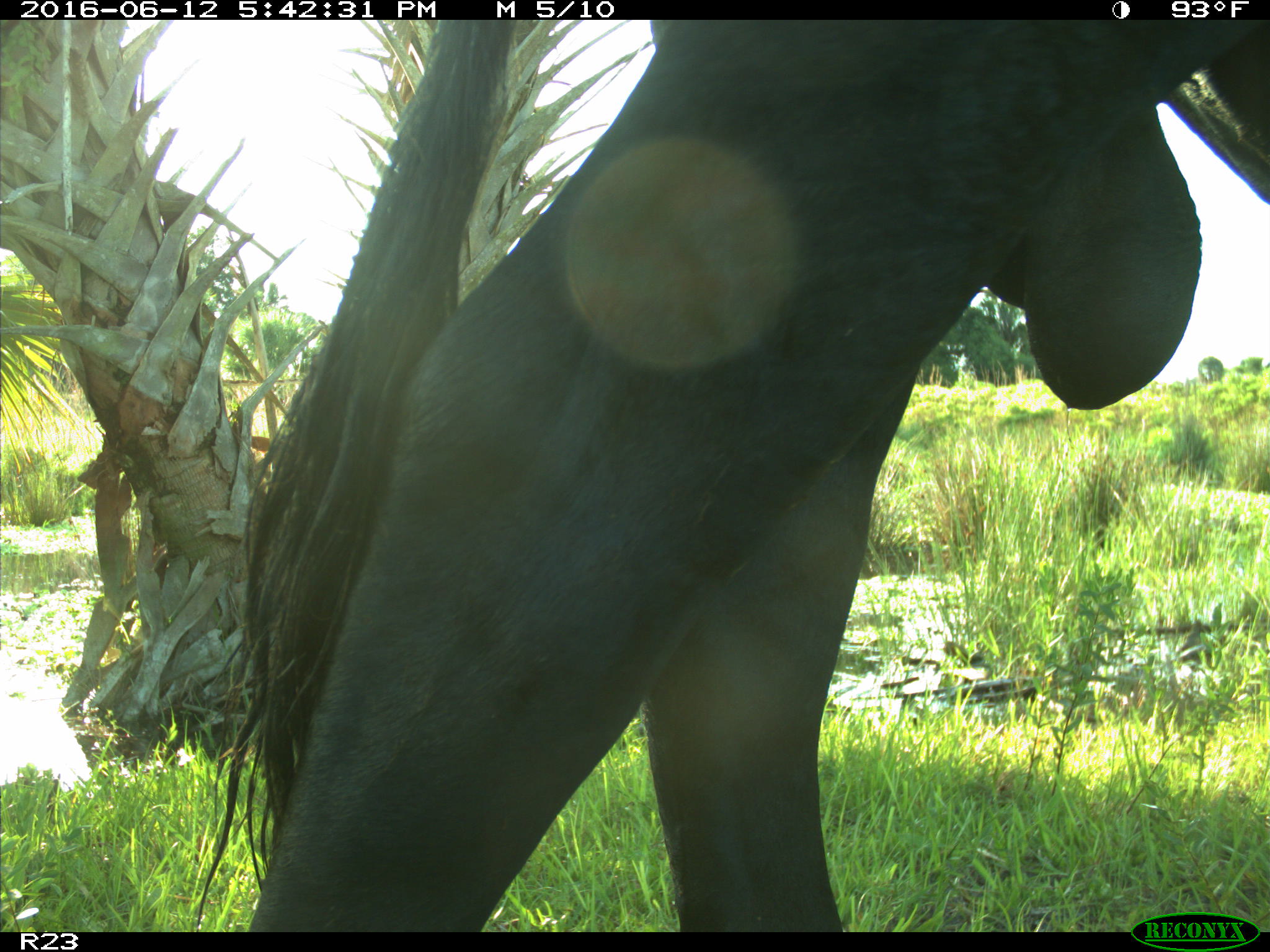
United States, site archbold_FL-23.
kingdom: Animalia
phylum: Chordata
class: Mammalia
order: Artiodactyla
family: Bovidae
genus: Bos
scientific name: Bos taurus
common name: domestic cow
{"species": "Bos taurus (domestic cow)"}